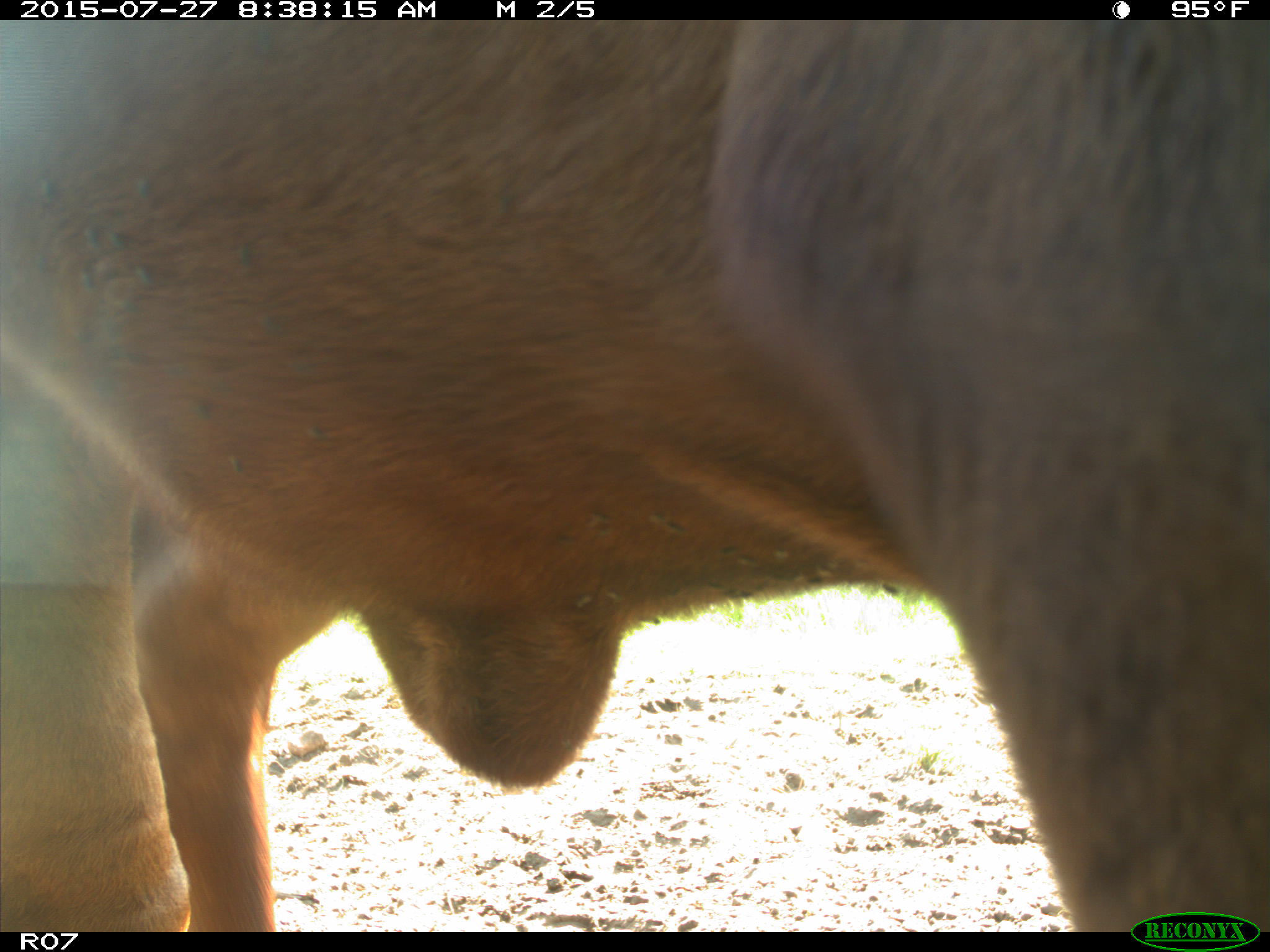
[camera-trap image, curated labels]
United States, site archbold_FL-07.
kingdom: Animalia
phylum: Chordata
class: Mammalia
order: Artiodactyla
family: Bovidae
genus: Bos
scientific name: Bos taurus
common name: domestic cow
Bos taurus (domestic cow).